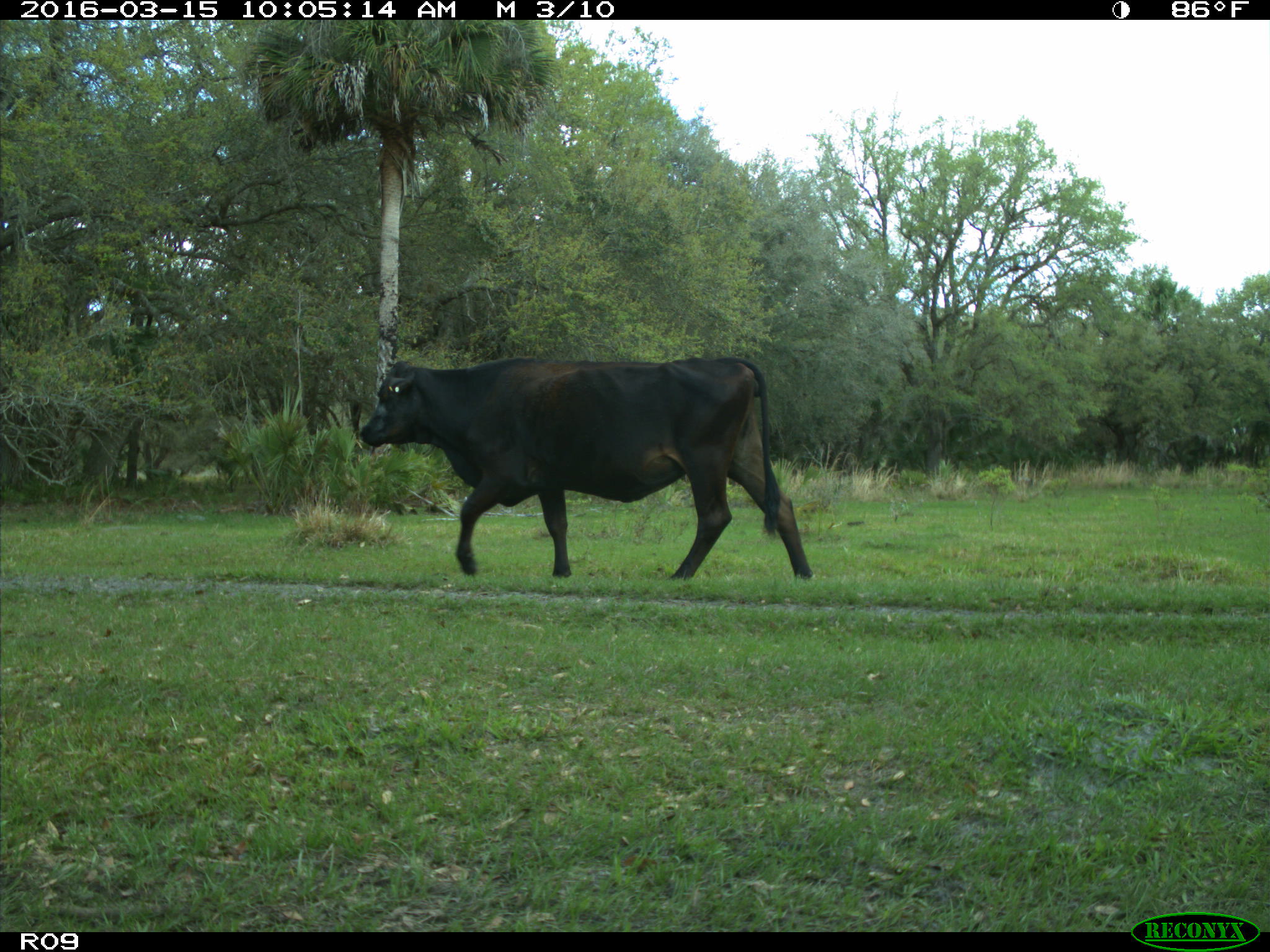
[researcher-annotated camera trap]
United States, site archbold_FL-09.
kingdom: Animalia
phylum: Chordata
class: Mammalia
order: Artiodactyla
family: Bovidae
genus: Bos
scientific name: Bos taurus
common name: domestic cow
Bos taurus (domestic cow).